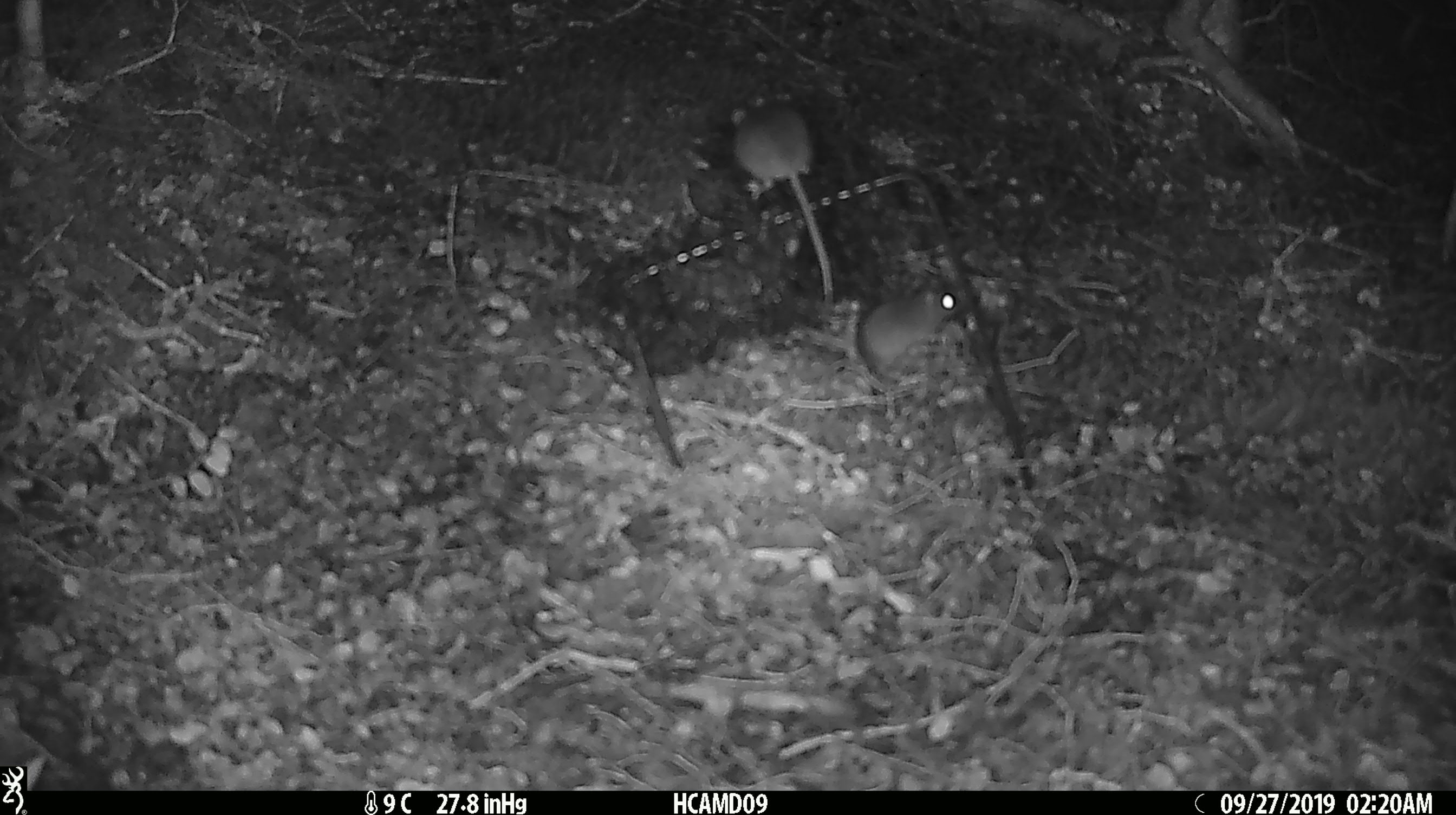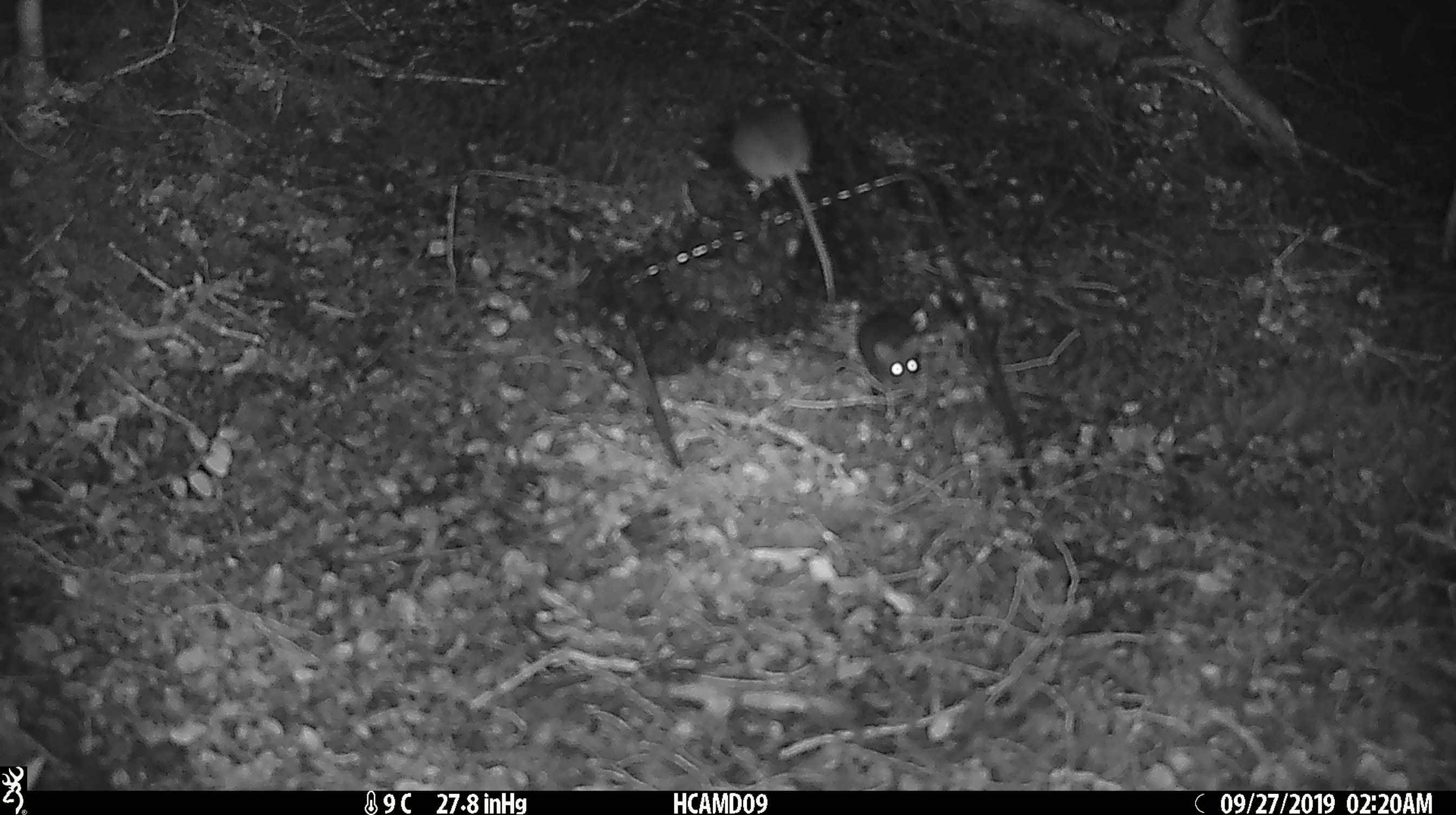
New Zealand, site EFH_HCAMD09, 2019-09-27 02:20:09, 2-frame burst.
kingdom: Animalia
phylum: Chordata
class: Mammalia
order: Rodentia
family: Muridae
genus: Mus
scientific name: Mus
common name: mouse